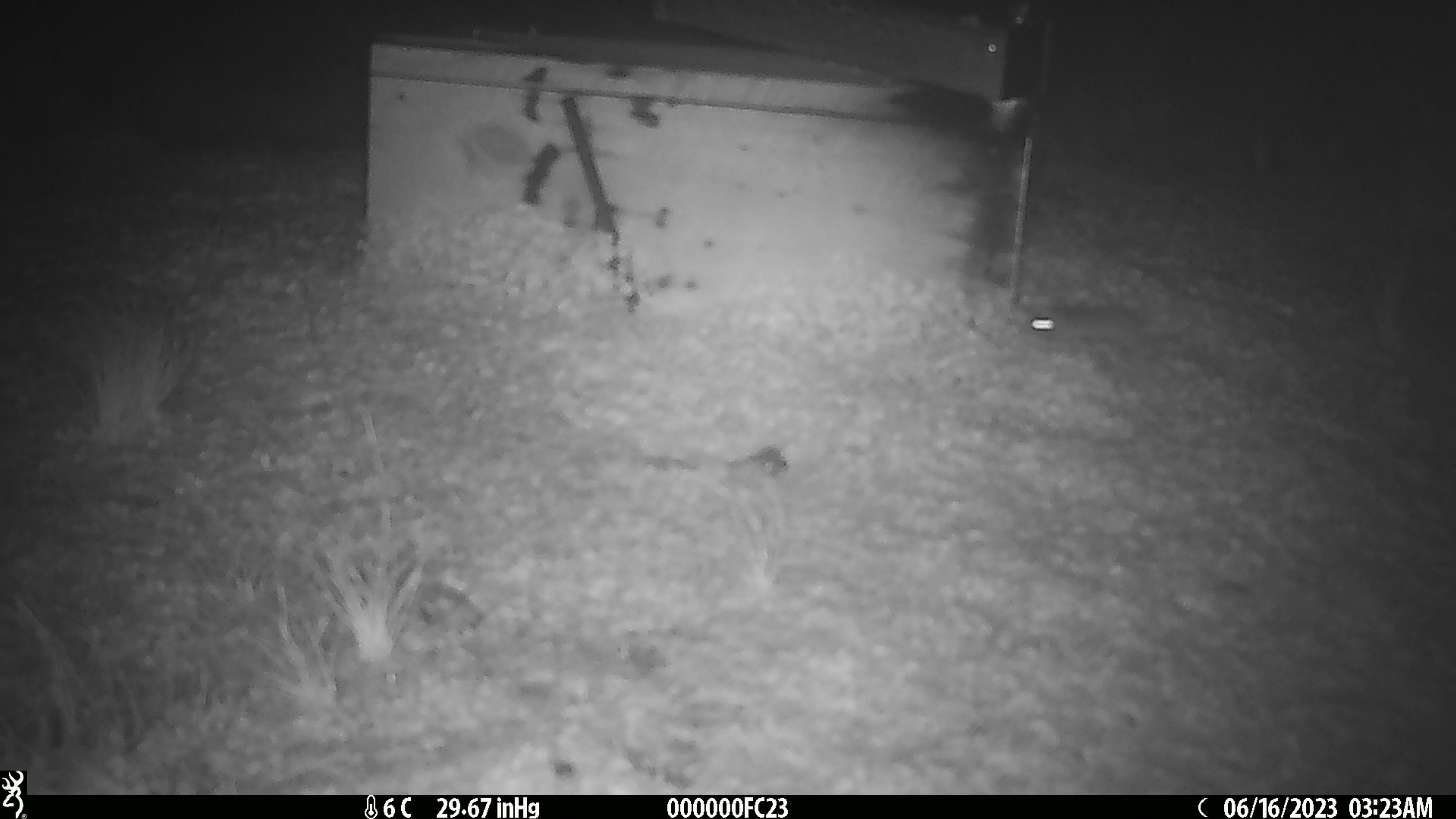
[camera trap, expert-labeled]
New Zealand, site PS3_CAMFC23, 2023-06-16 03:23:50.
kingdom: Animalia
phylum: Chordata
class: Mammalia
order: Rodentia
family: Muridae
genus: Mus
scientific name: Mus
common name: mouse